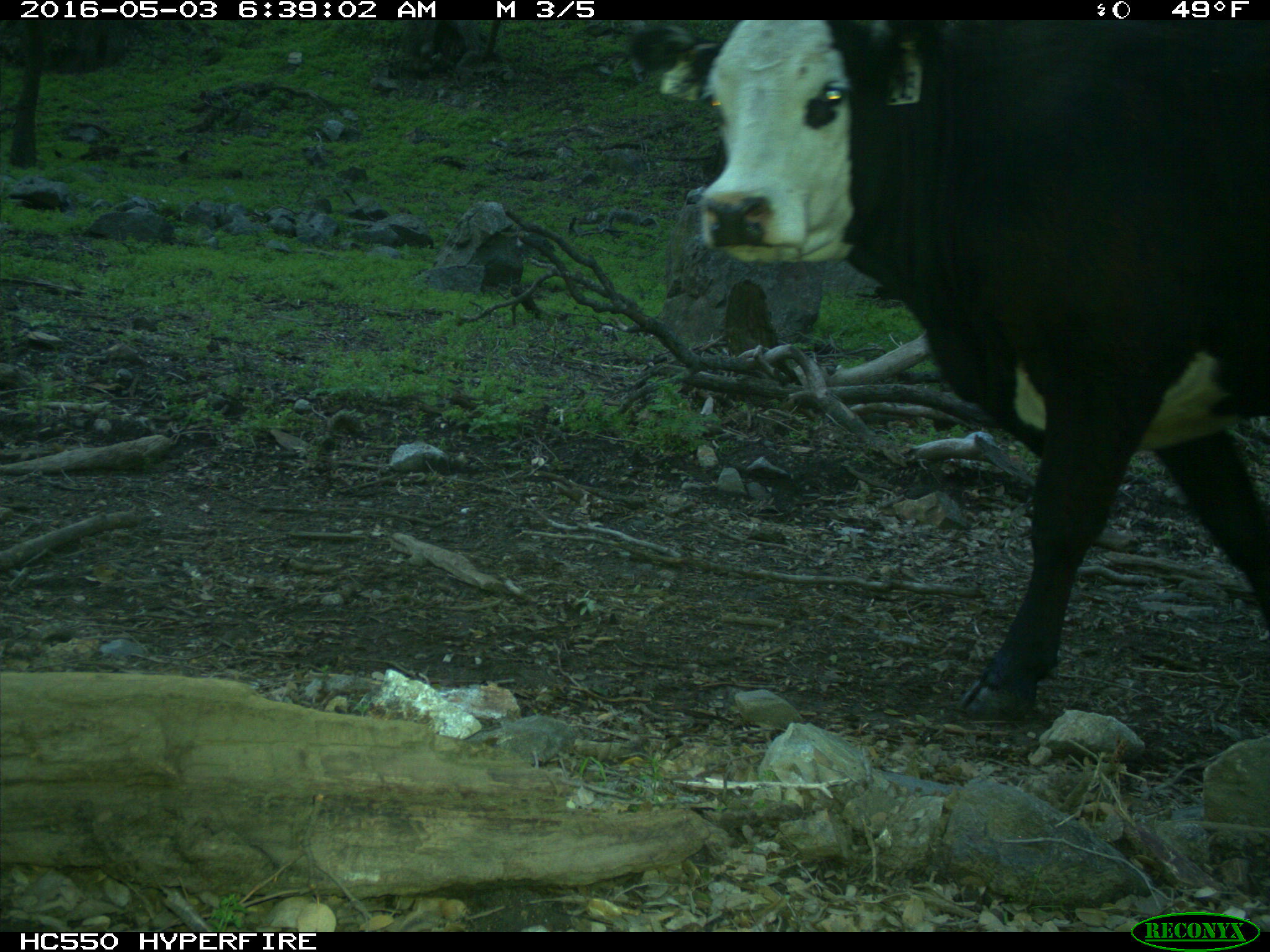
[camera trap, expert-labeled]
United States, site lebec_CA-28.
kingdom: Animalia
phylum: Chordata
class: Mammalia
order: Artiodactyla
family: Bovidae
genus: Bos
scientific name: Bos taurus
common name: domestic cow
Bos taurus (domestic cow).